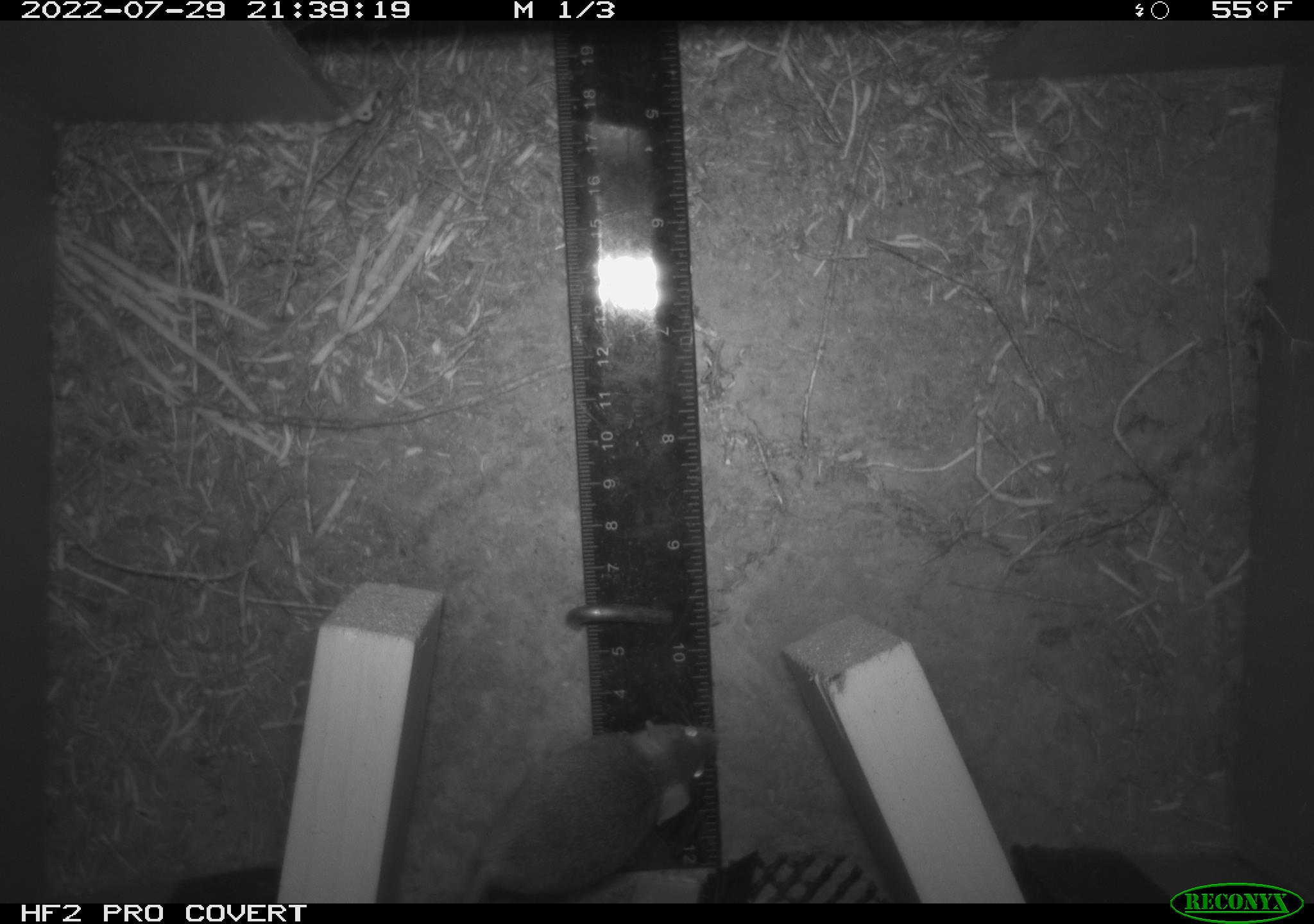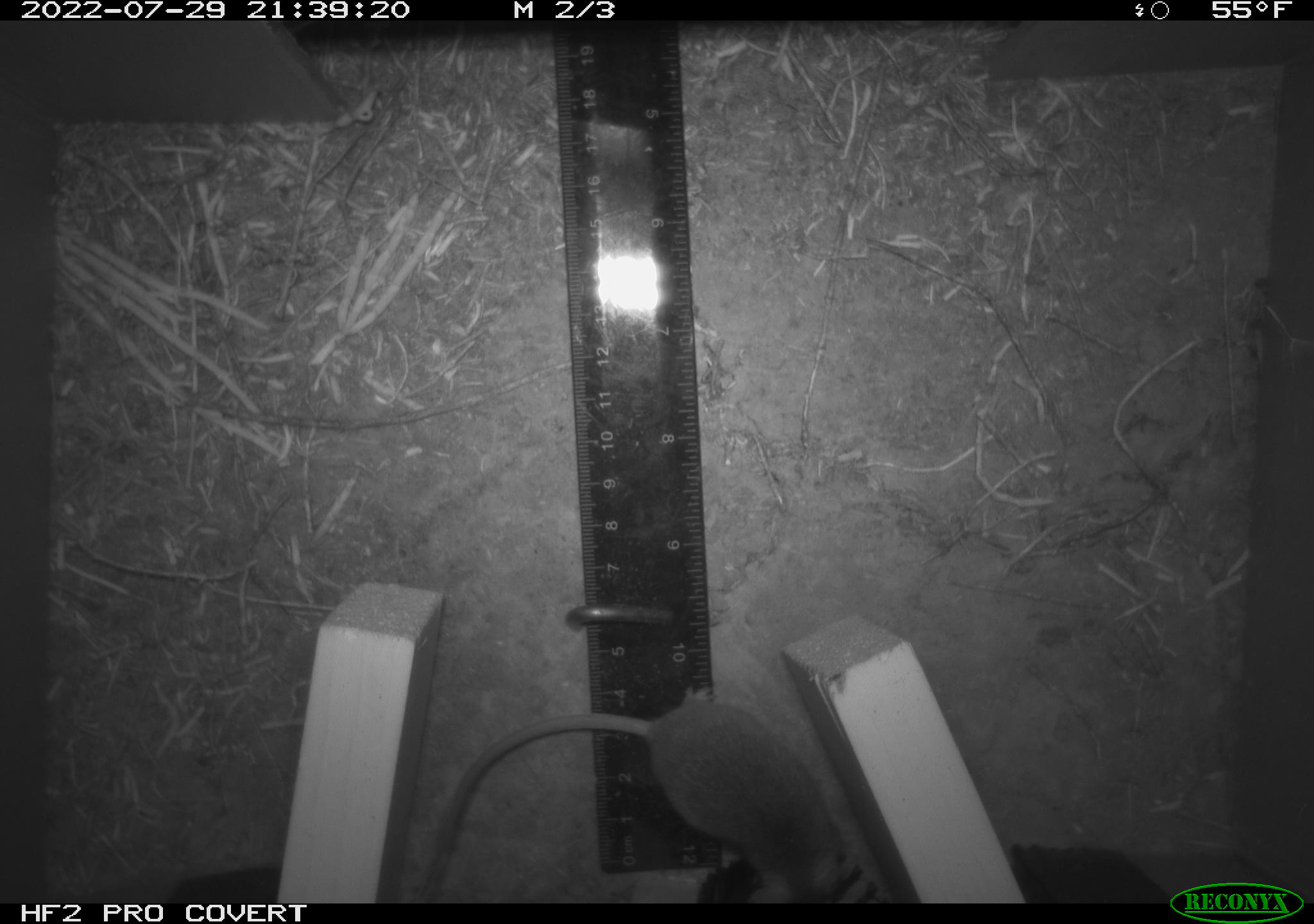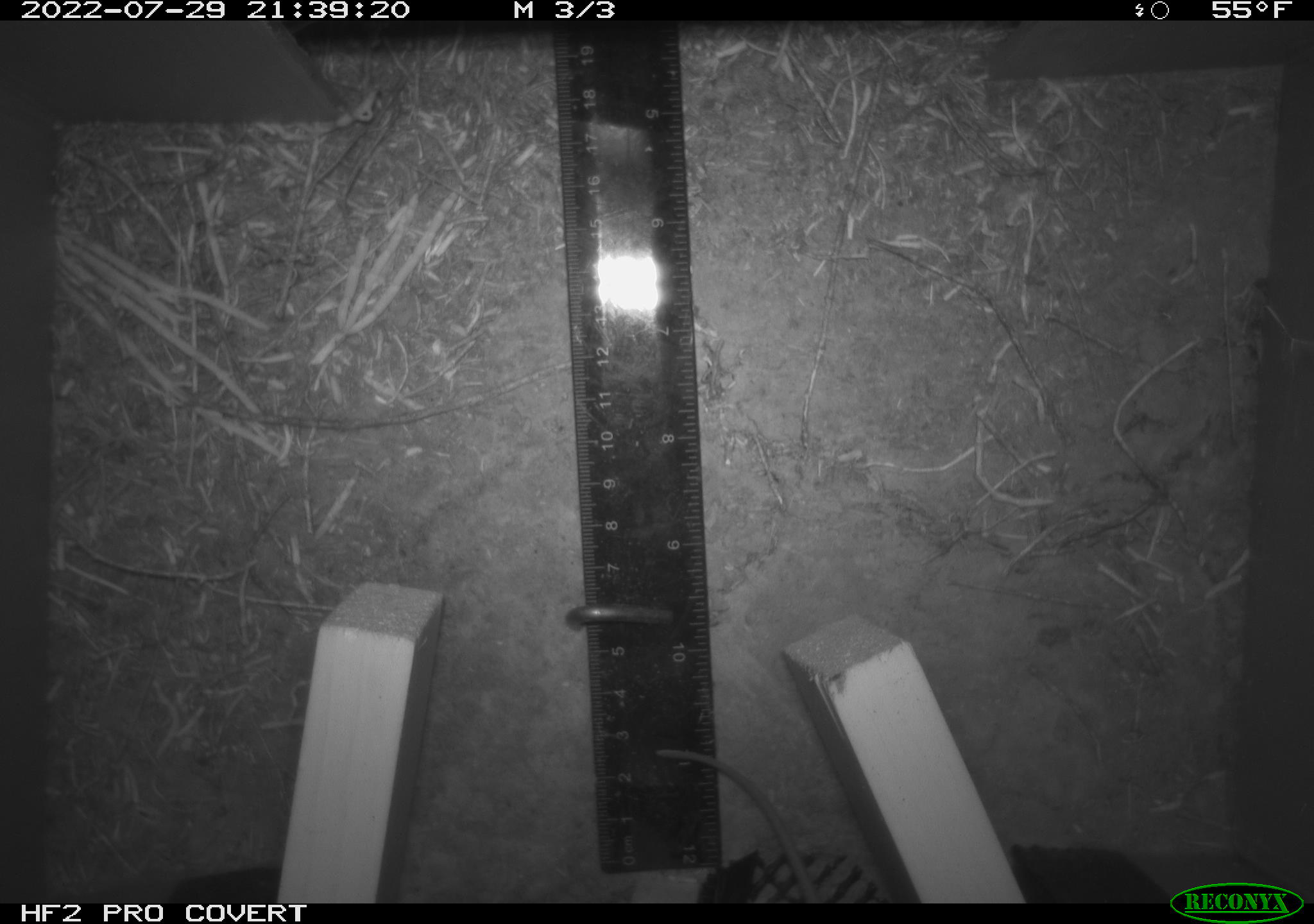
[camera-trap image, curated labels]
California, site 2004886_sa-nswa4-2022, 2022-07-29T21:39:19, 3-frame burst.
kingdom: Animalia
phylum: Chordata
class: Mammalia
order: Rodentia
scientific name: Rodentia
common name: rodent